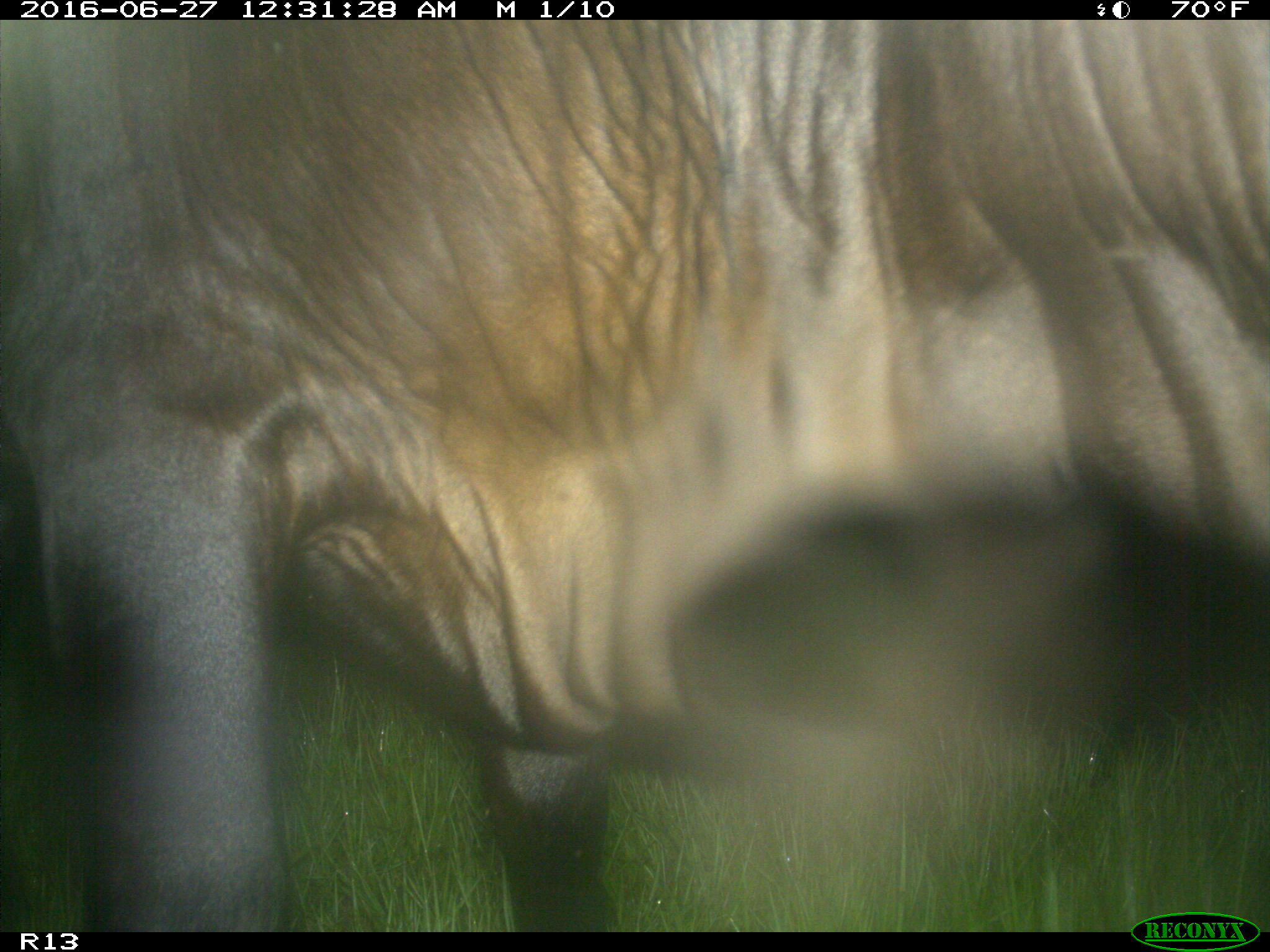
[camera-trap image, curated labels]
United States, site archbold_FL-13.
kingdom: Animalia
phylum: Chordata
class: Mammalia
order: Artiodactyla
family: Bovidae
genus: Bos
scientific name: Bos taurus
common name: domestic cow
Bos taurus (domestic cow).